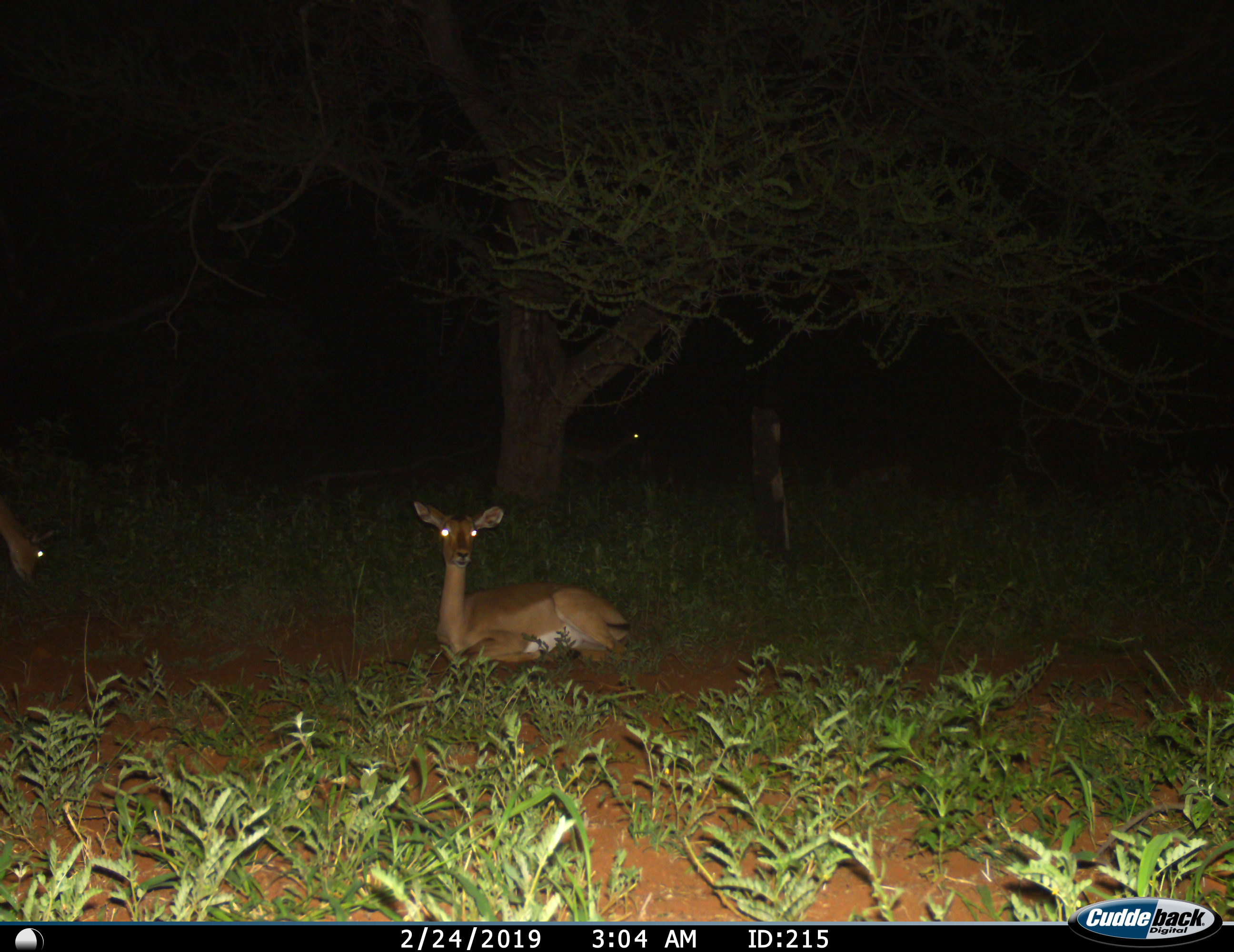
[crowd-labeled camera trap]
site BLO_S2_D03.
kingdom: Animalia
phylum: Chordata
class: Mammalia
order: Artiodactyla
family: Bovidae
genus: Aepyceros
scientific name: Aepyceros melampus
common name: impala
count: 3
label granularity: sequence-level